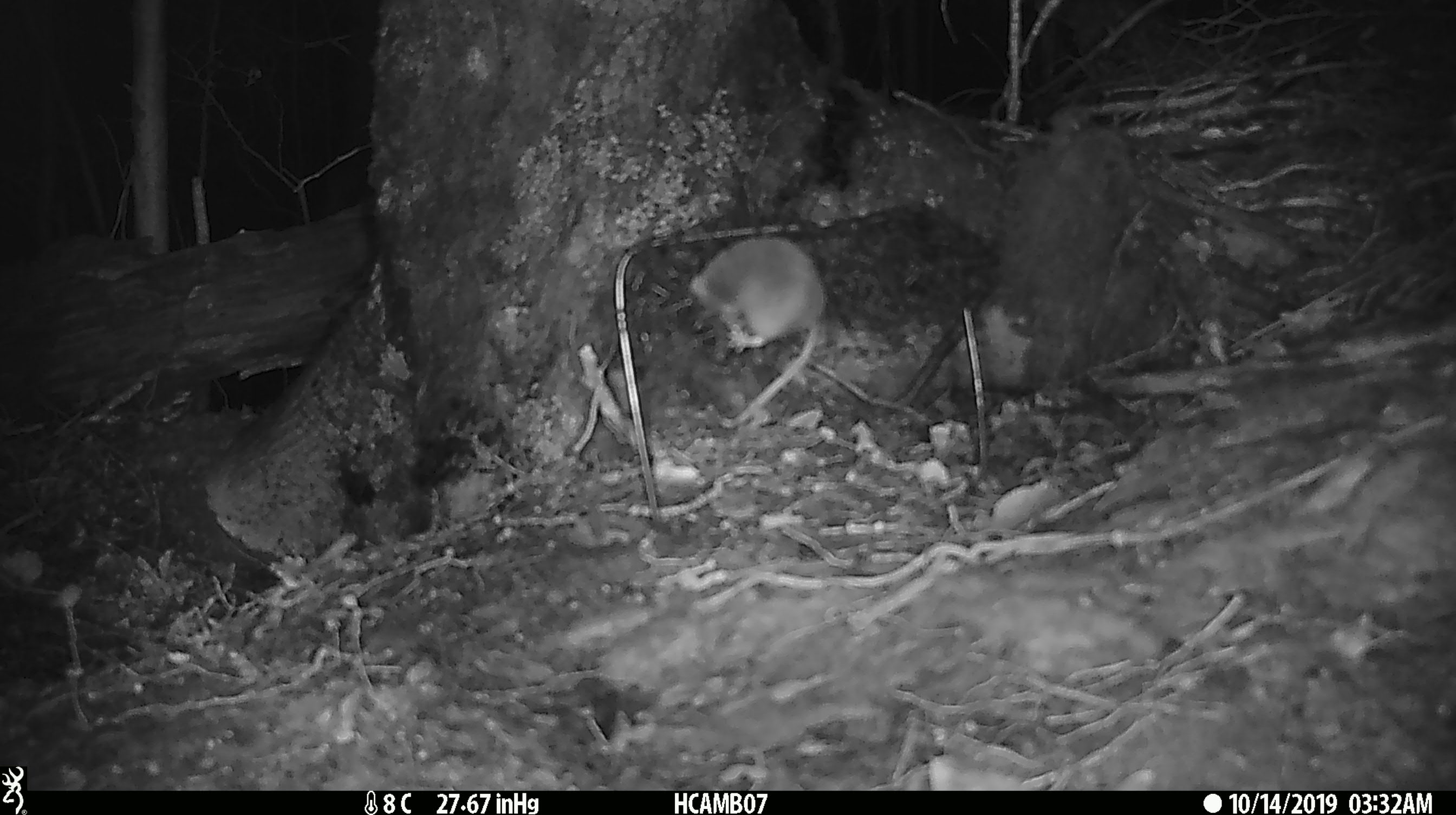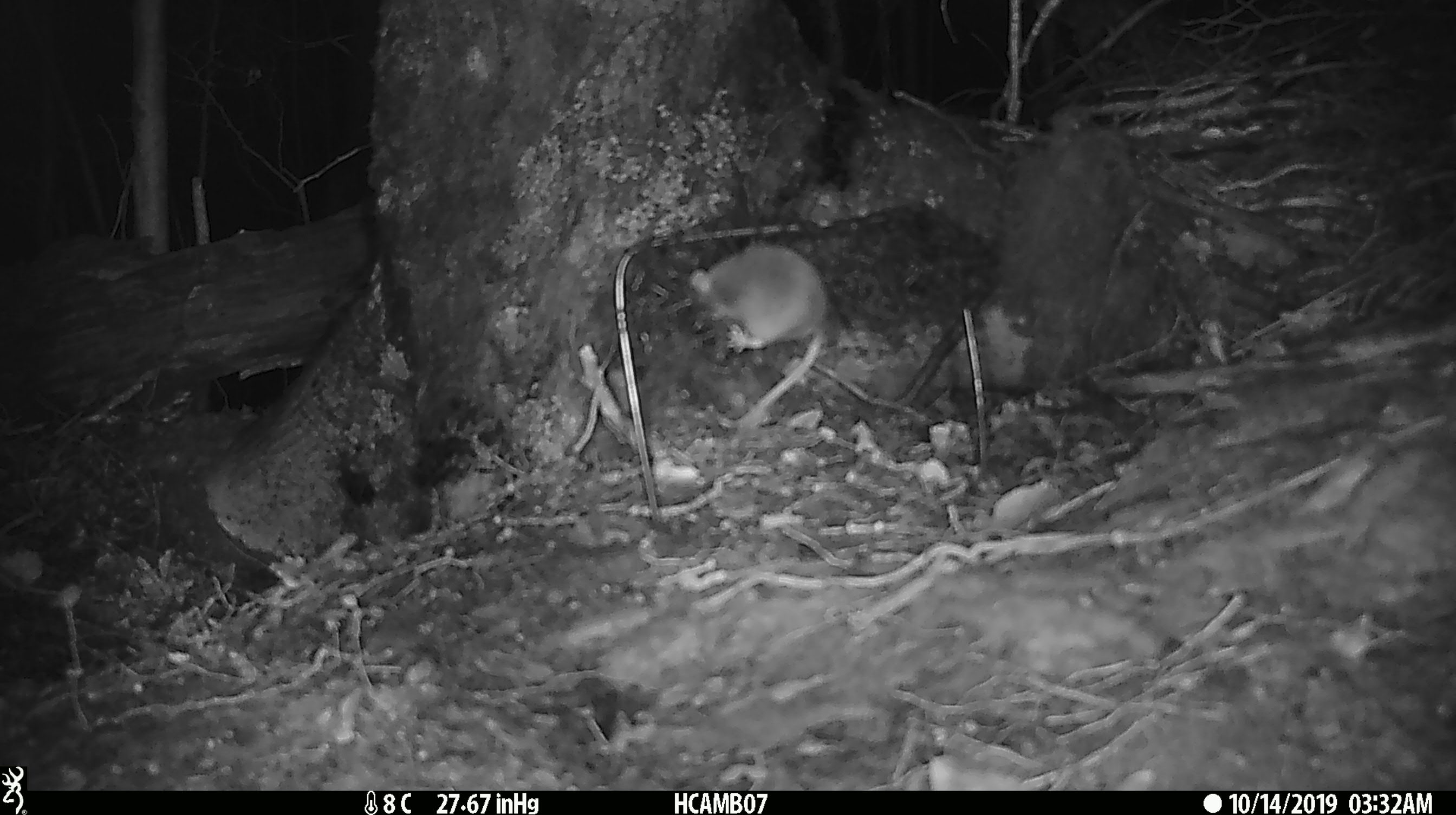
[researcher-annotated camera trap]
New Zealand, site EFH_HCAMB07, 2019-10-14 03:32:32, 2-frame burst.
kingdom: Animalia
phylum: Chordata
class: Mammalia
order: Rodentia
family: Muridae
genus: Mus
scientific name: Mus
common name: mouse